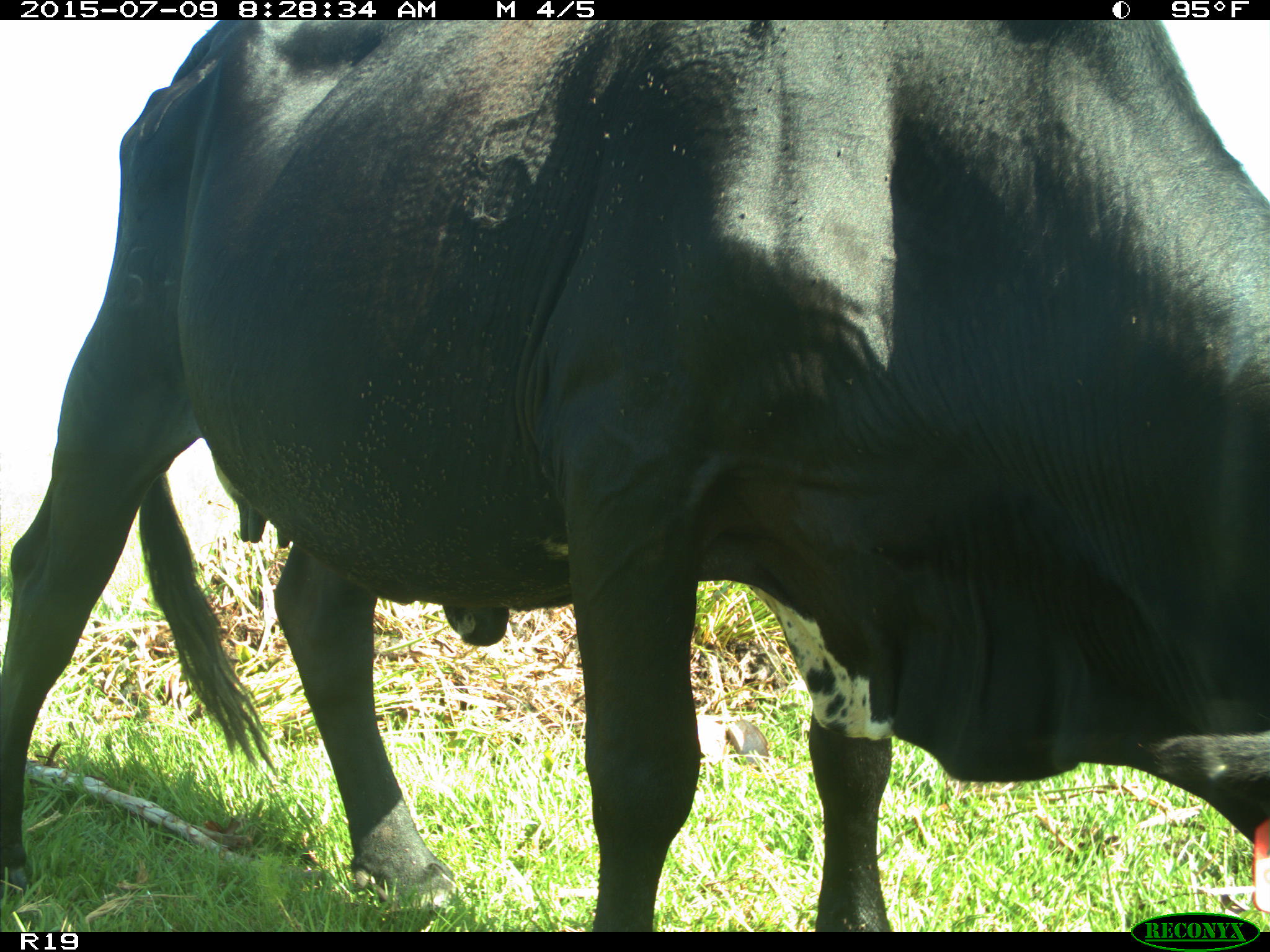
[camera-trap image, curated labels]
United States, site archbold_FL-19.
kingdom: Animalia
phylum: Chordata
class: Mammalia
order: Artiodactyla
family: Bovidae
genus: Bos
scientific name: Bos taurus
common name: domestic cow